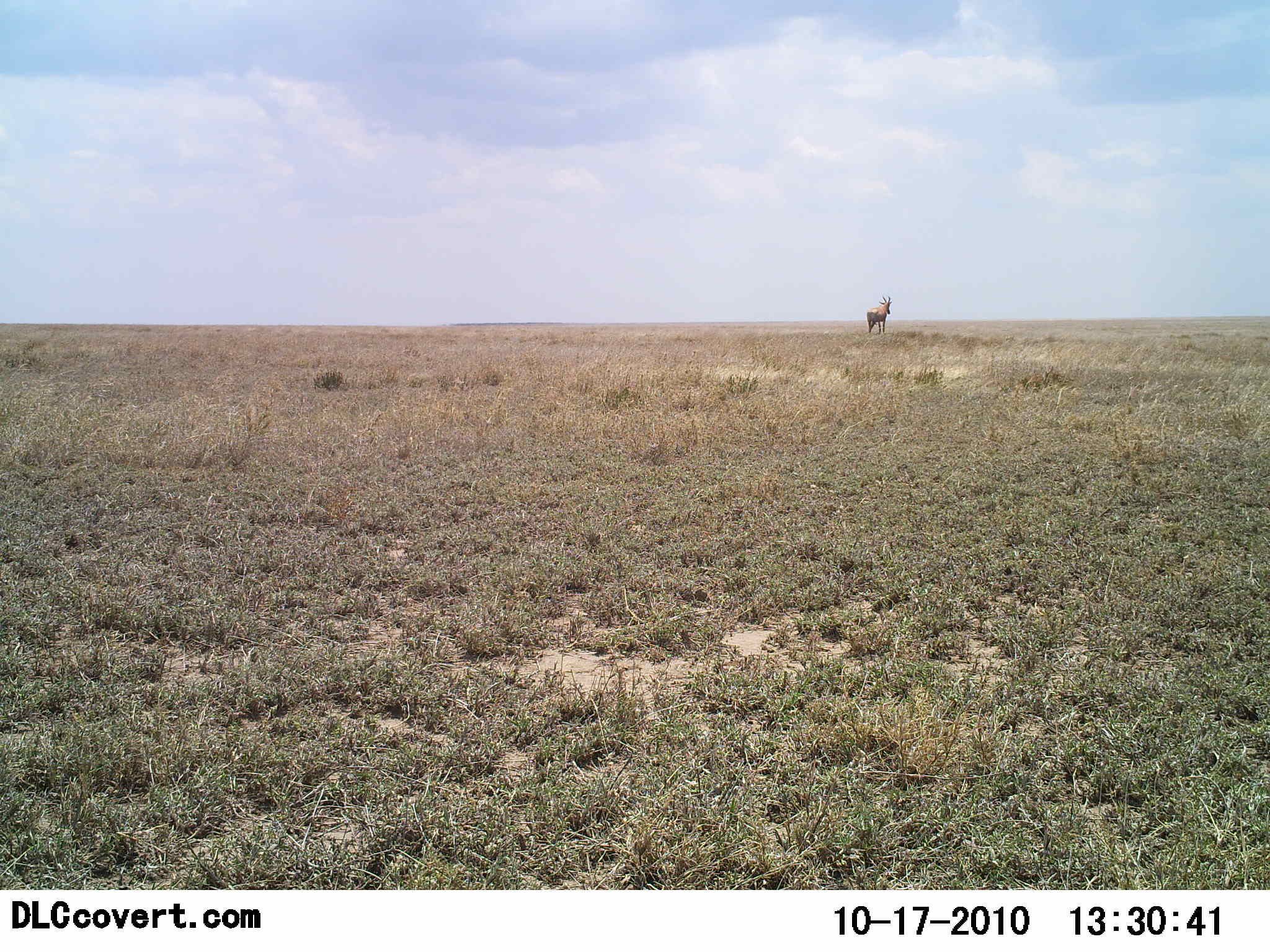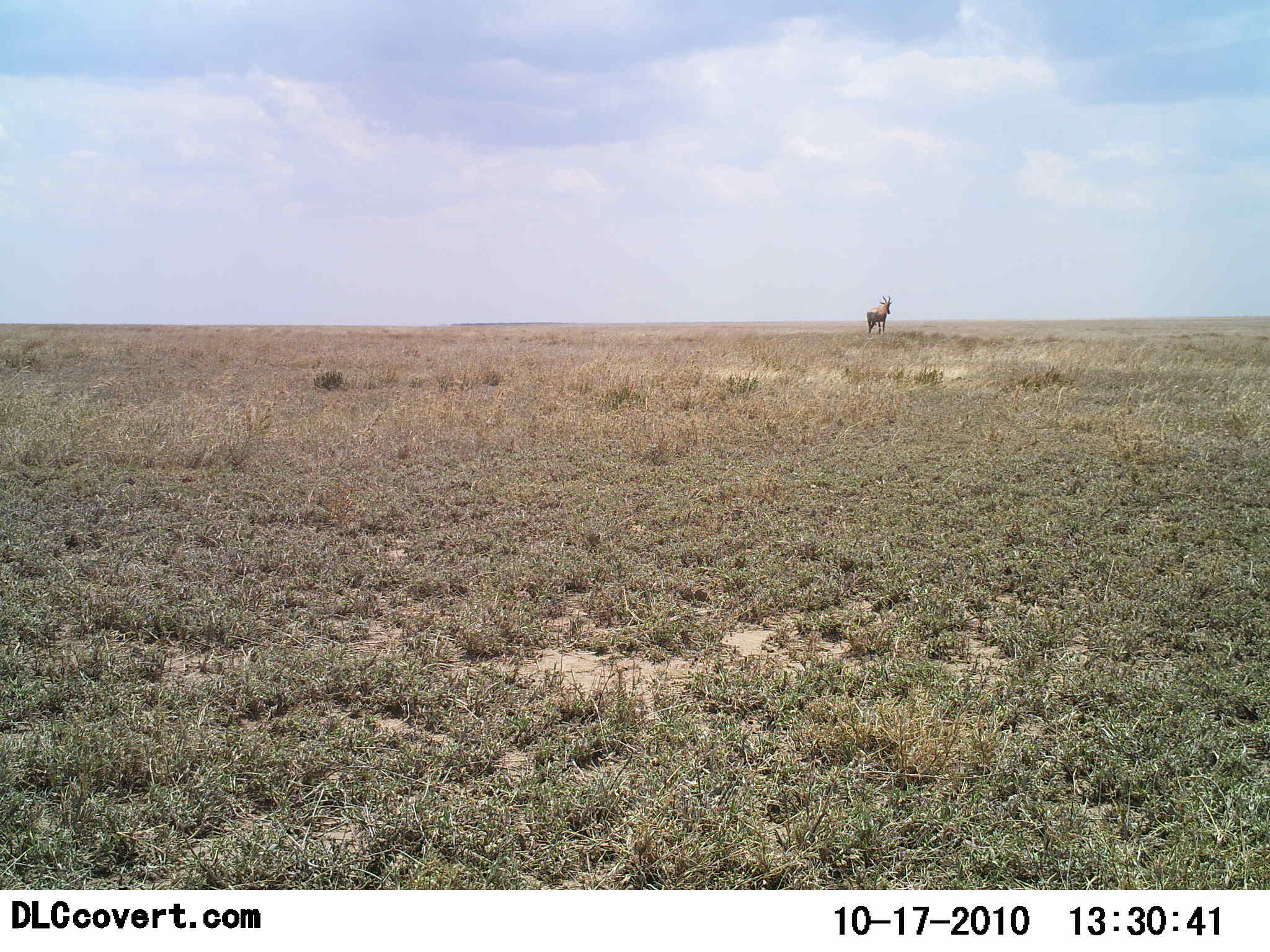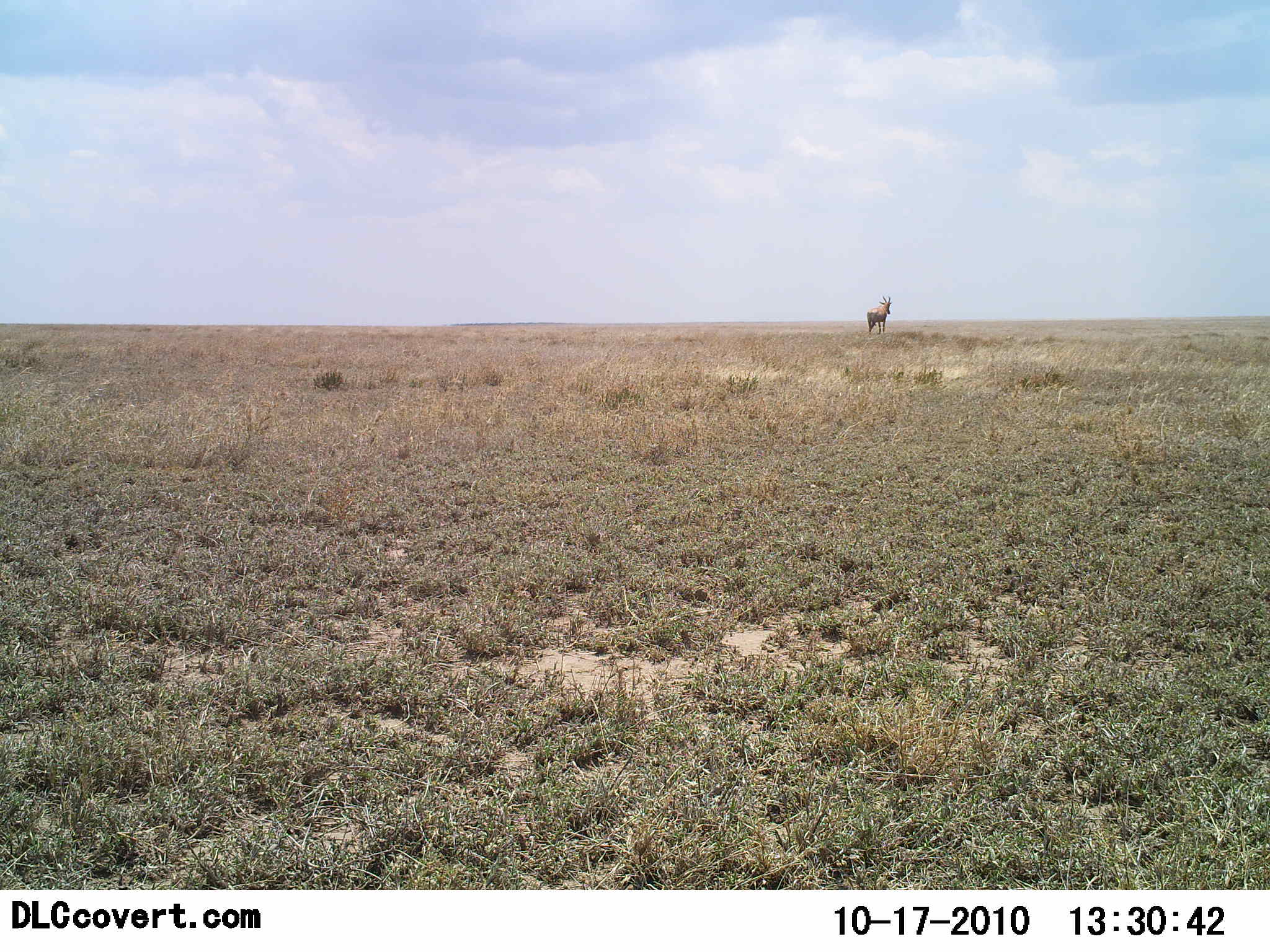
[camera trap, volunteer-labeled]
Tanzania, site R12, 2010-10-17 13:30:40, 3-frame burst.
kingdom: Animalia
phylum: Chordata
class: Mammalia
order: Artiodactyla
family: Bovidae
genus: Alcelaphus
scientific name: Alcelaphus buselaphus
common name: hartebeest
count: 1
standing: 100%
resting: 0%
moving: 0%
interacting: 0%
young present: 0%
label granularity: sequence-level